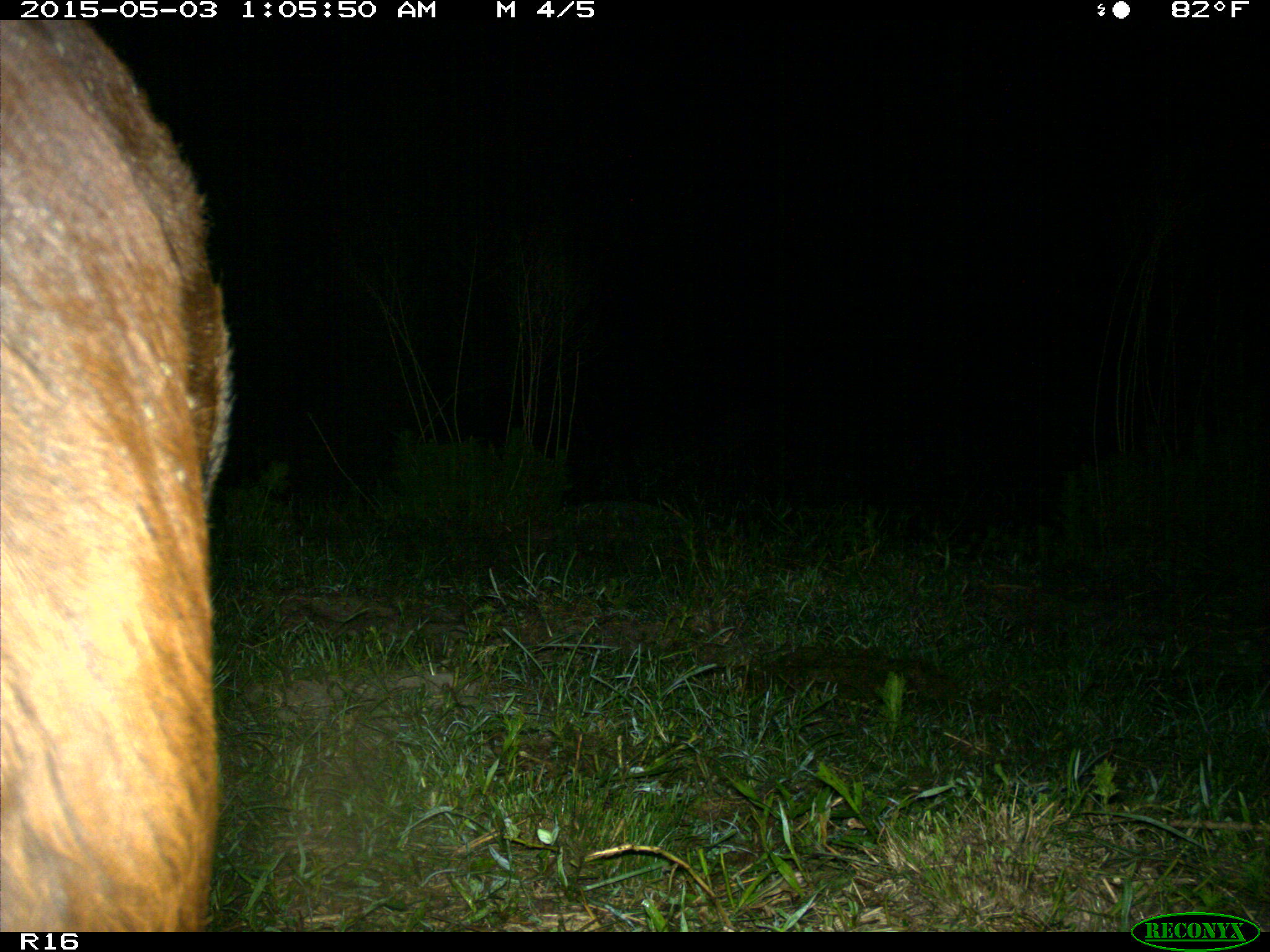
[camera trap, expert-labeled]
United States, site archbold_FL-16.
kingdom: Animalia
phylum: Chordata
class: Mammalia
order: Artiodactyla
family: Bovidae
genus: Bos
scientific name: Bos taurus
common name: domestic cow